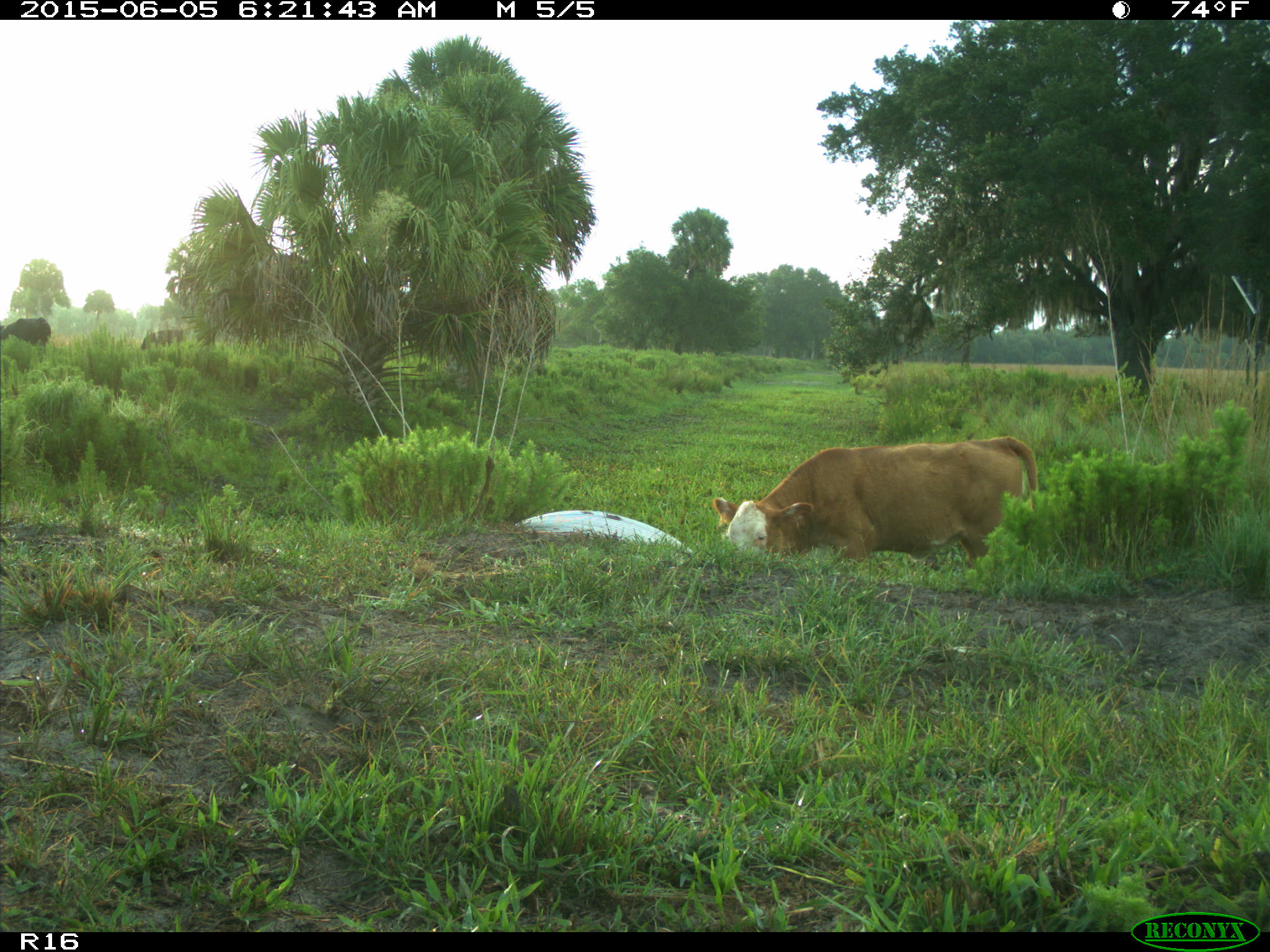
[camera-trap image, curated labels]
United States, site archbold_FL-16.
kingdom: Animalia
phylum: Chordata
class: Mammalia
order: Artiodactyla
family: Bovidae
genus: Bos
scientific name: Bos taurus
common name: domestic cow